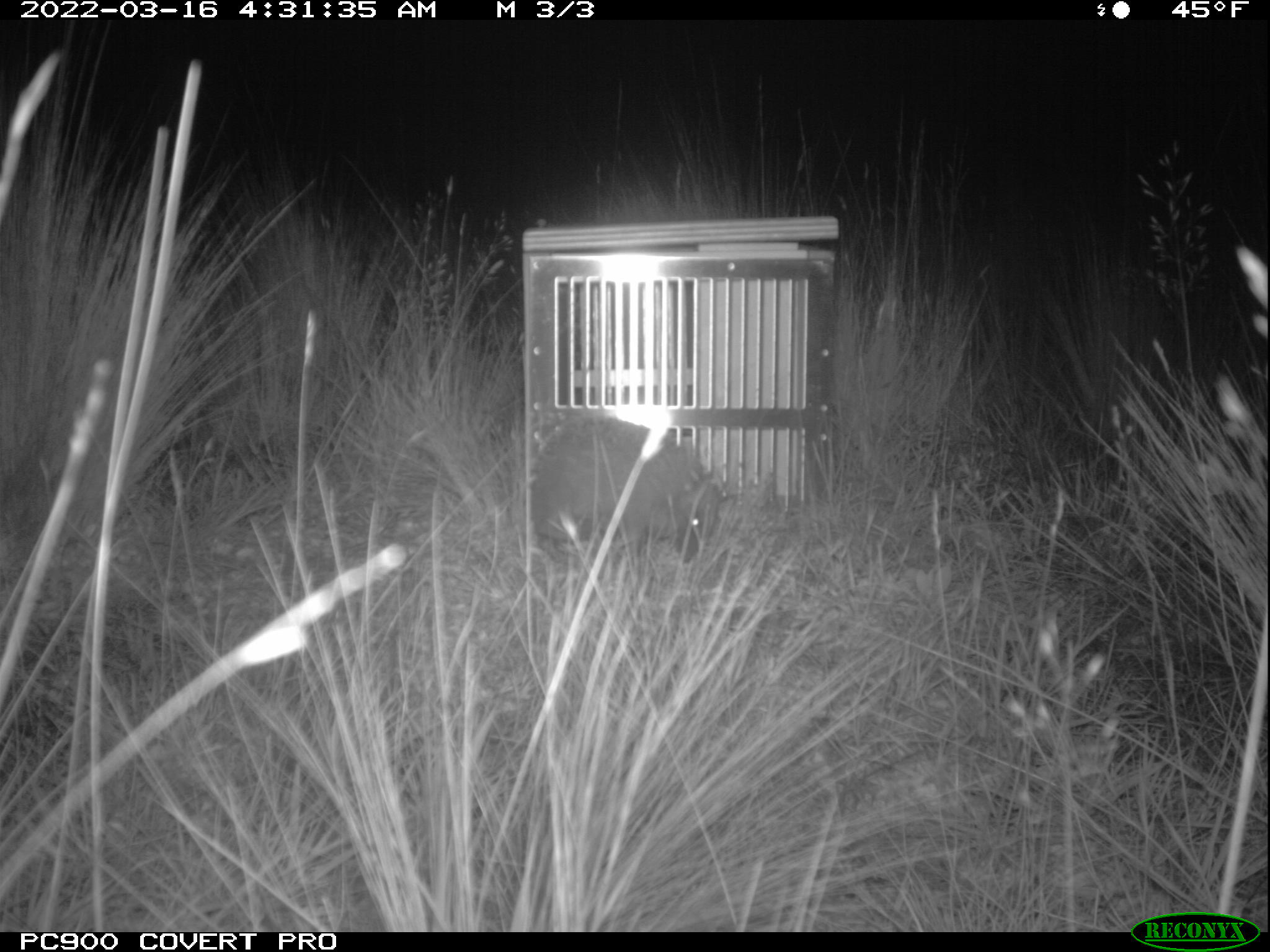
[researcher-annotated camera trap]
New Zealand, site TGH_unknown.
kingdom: Animalia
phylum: Chordata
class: Mammalia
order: Eulipotyphla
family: Erinaceidae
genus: Erinaceus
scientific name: Erinaceus europaeus europaeus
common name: european hedgehog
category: hedgehog